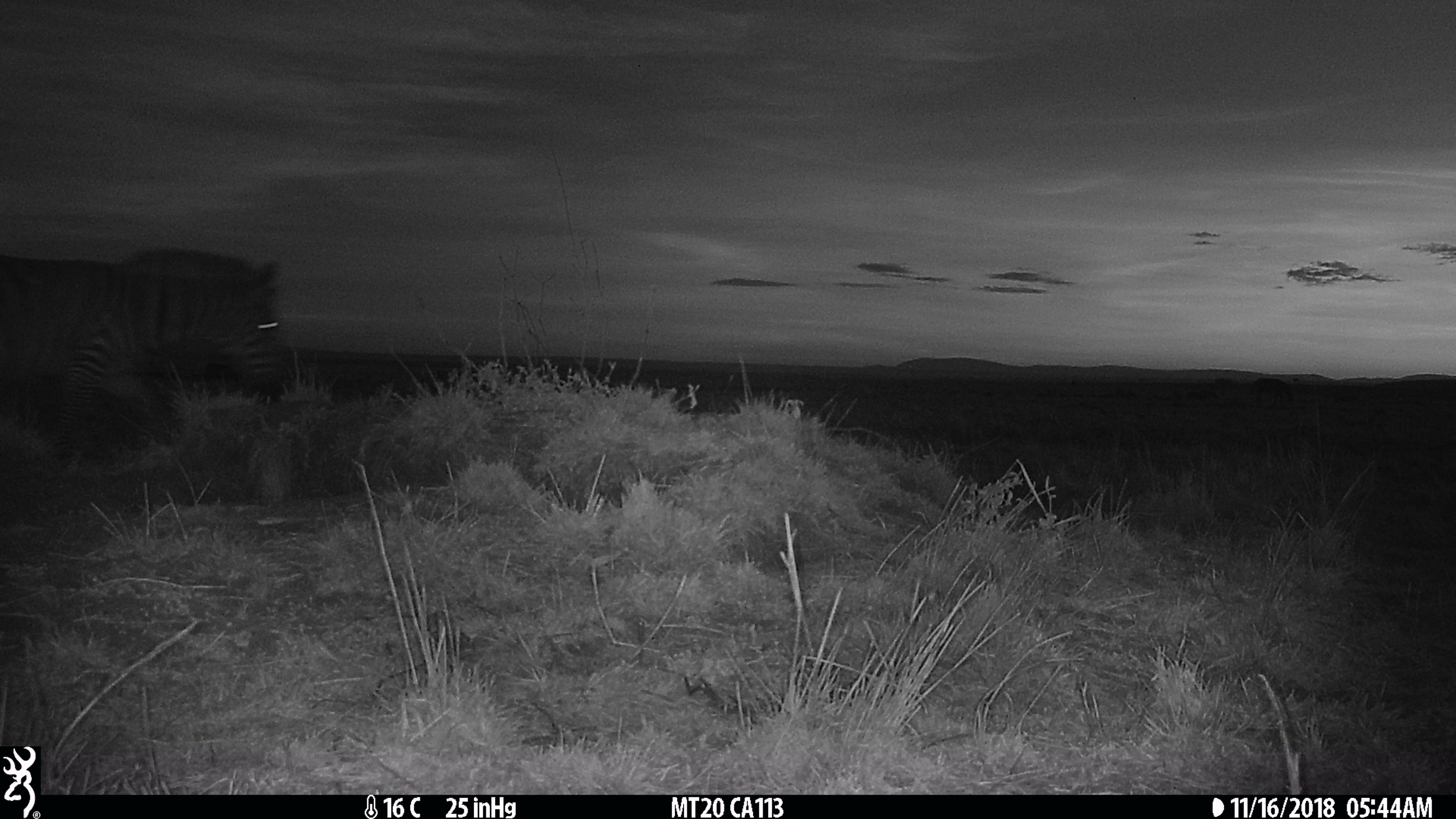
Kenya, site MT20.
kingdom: Animalia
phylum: Chordata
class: Mammalia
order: Perissodactyla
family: Equidae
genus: Equus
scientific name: Equus quagga burchellii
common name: burchell's zebra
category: zebra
Zebra (burchell's zebra) (Equus quagga burchellii).